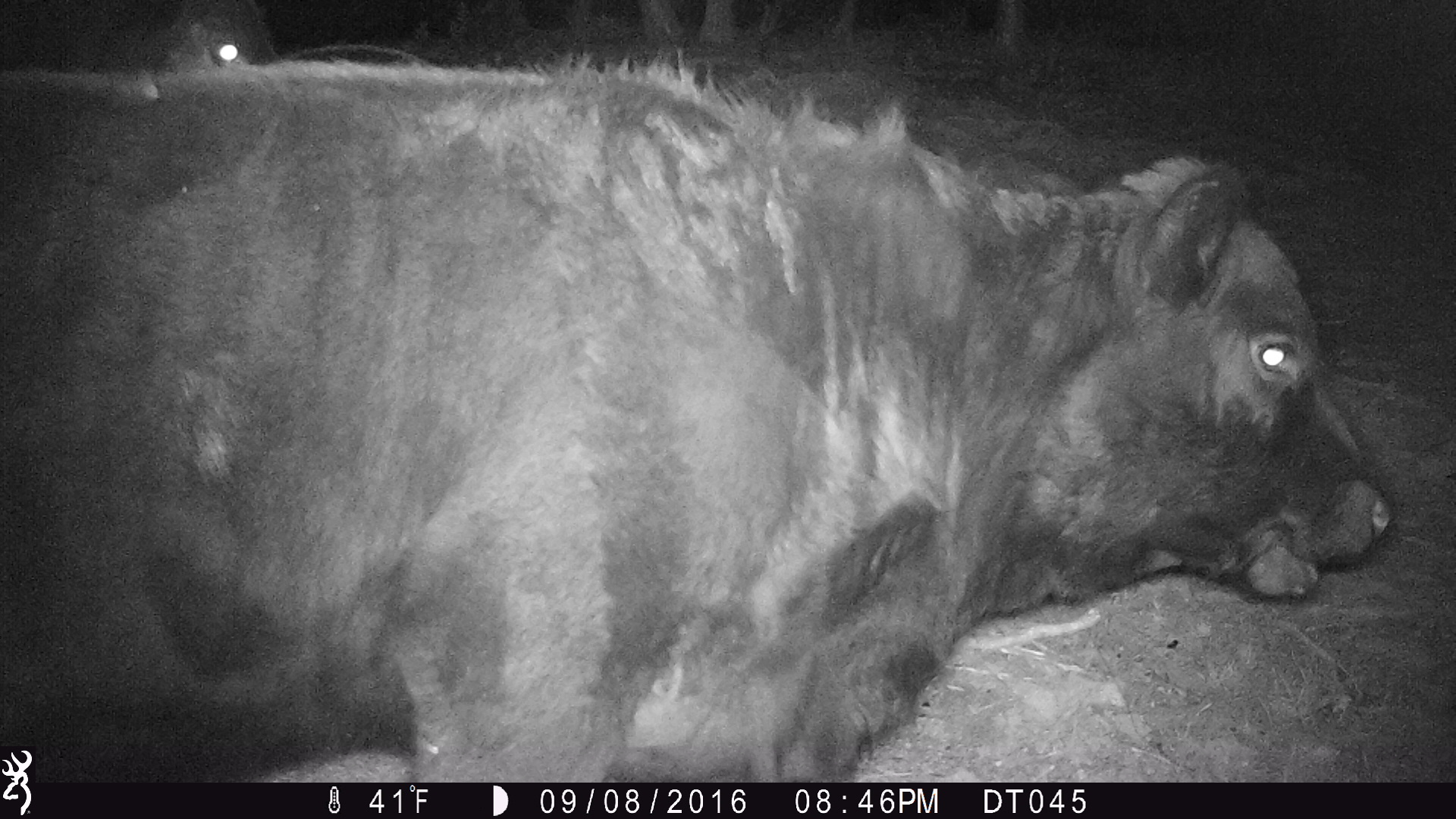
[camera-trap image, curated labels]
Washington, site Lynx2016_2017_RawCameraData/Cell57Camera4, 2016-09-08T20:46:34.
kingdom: Animalia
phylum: Chordata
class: Mammalia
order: Artiodactyla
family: Bovidae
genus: Bos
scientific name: Bos taurus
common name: domestic cattle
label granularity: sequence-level